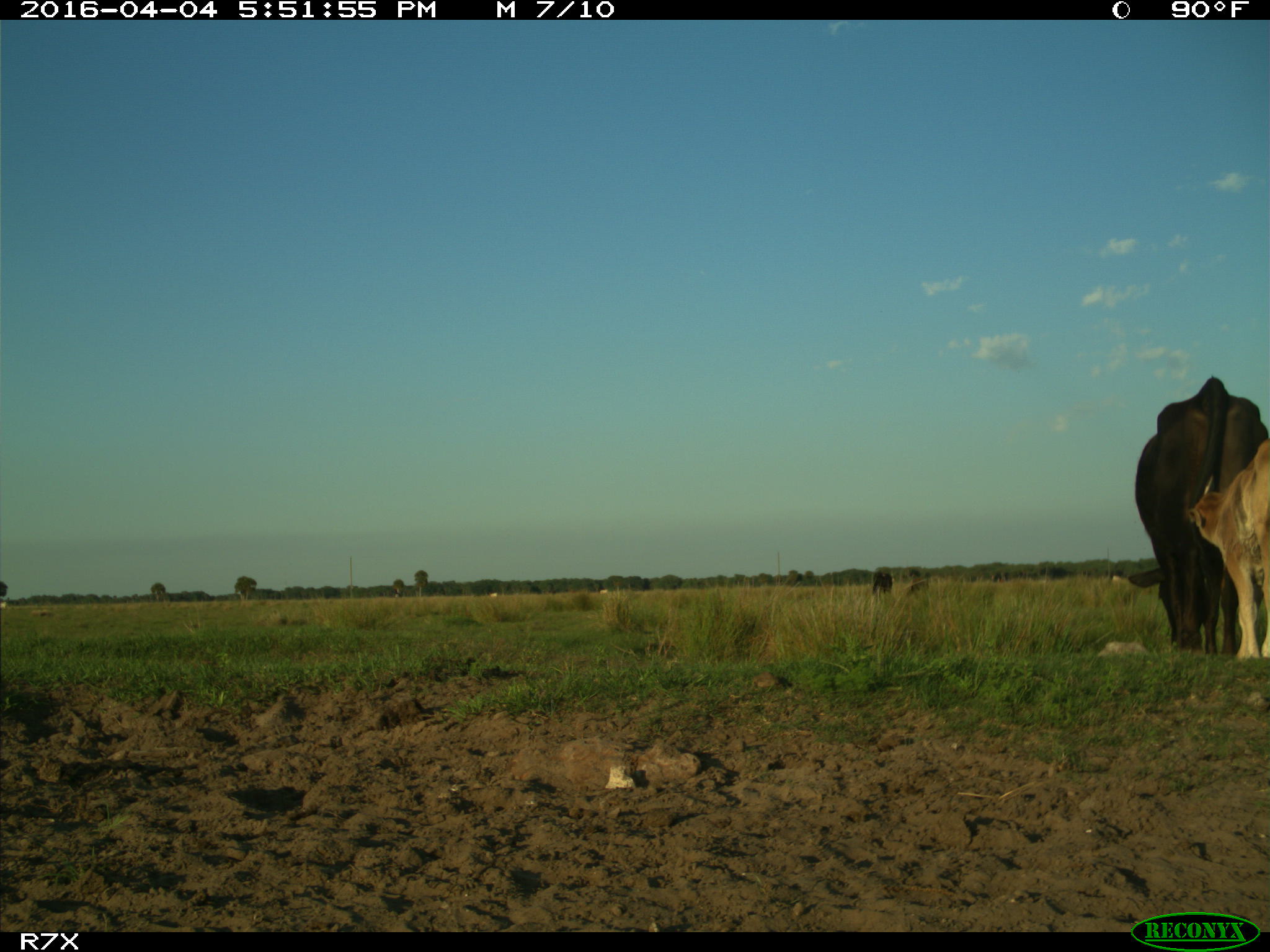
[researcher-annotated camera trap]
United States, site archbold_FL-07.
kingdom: Animalia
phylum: Chordata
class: Mammalia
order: Artiodactyla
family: Bovidae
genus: Bos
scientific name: Bos taurus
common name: domestic cow